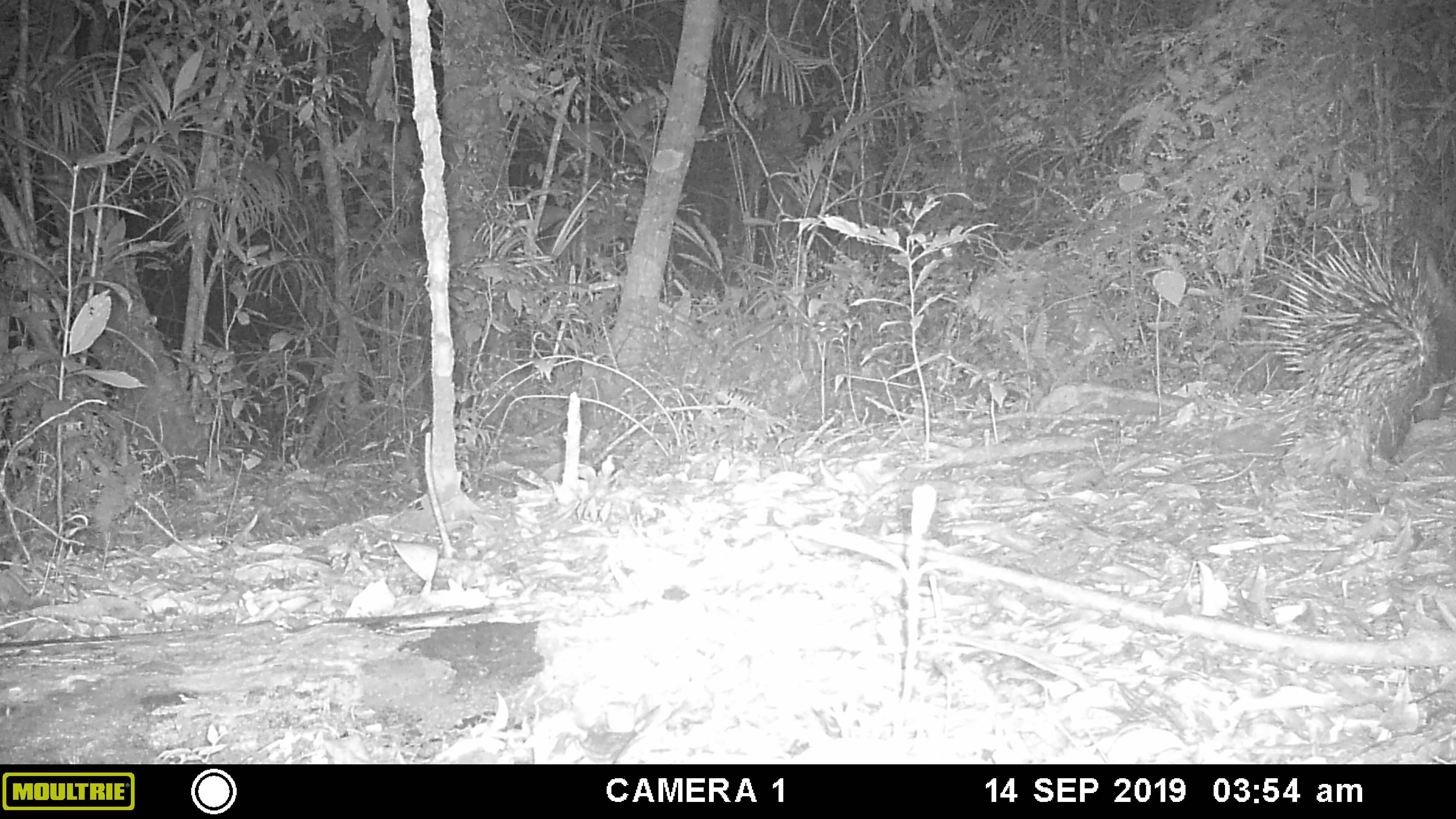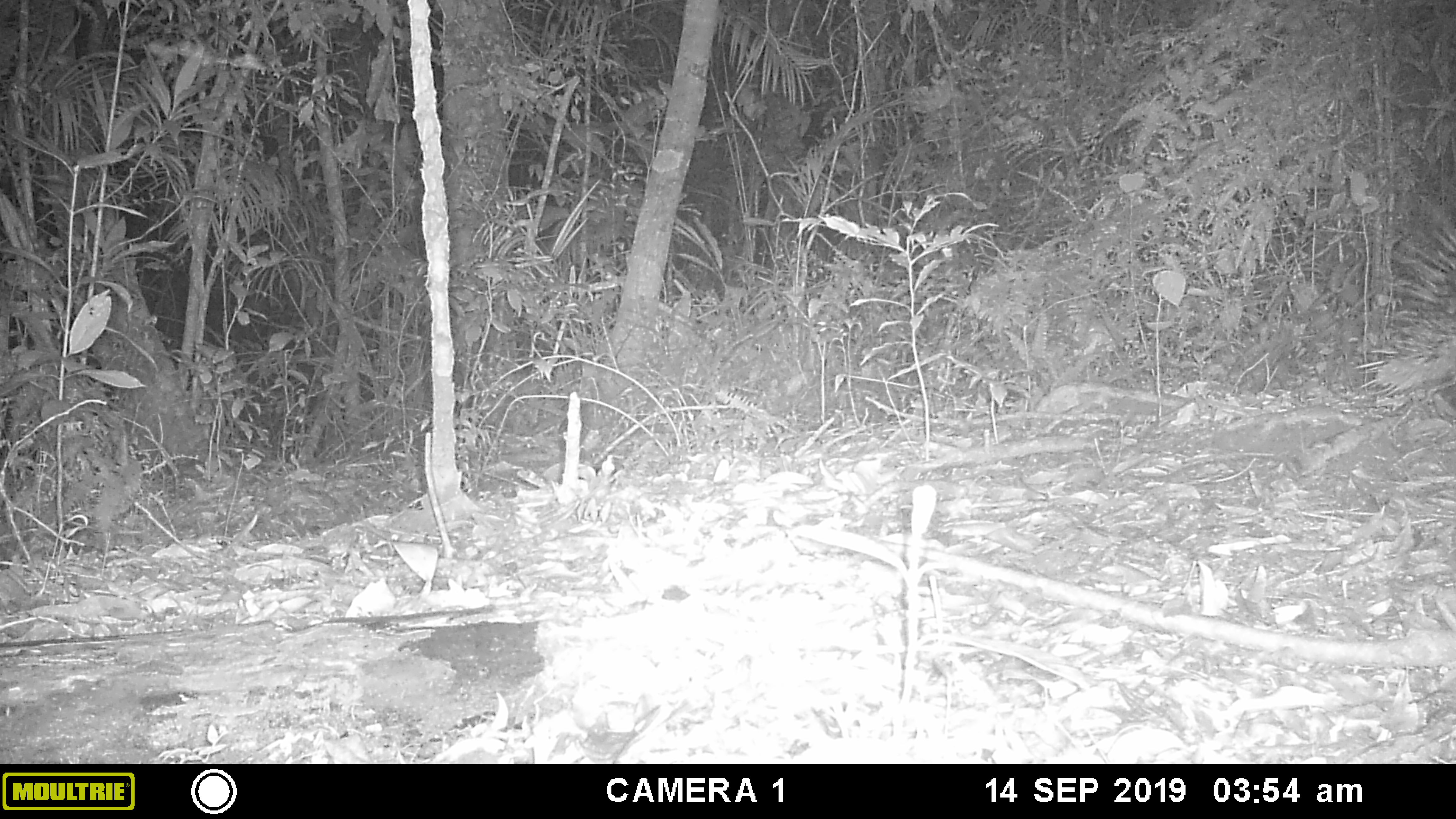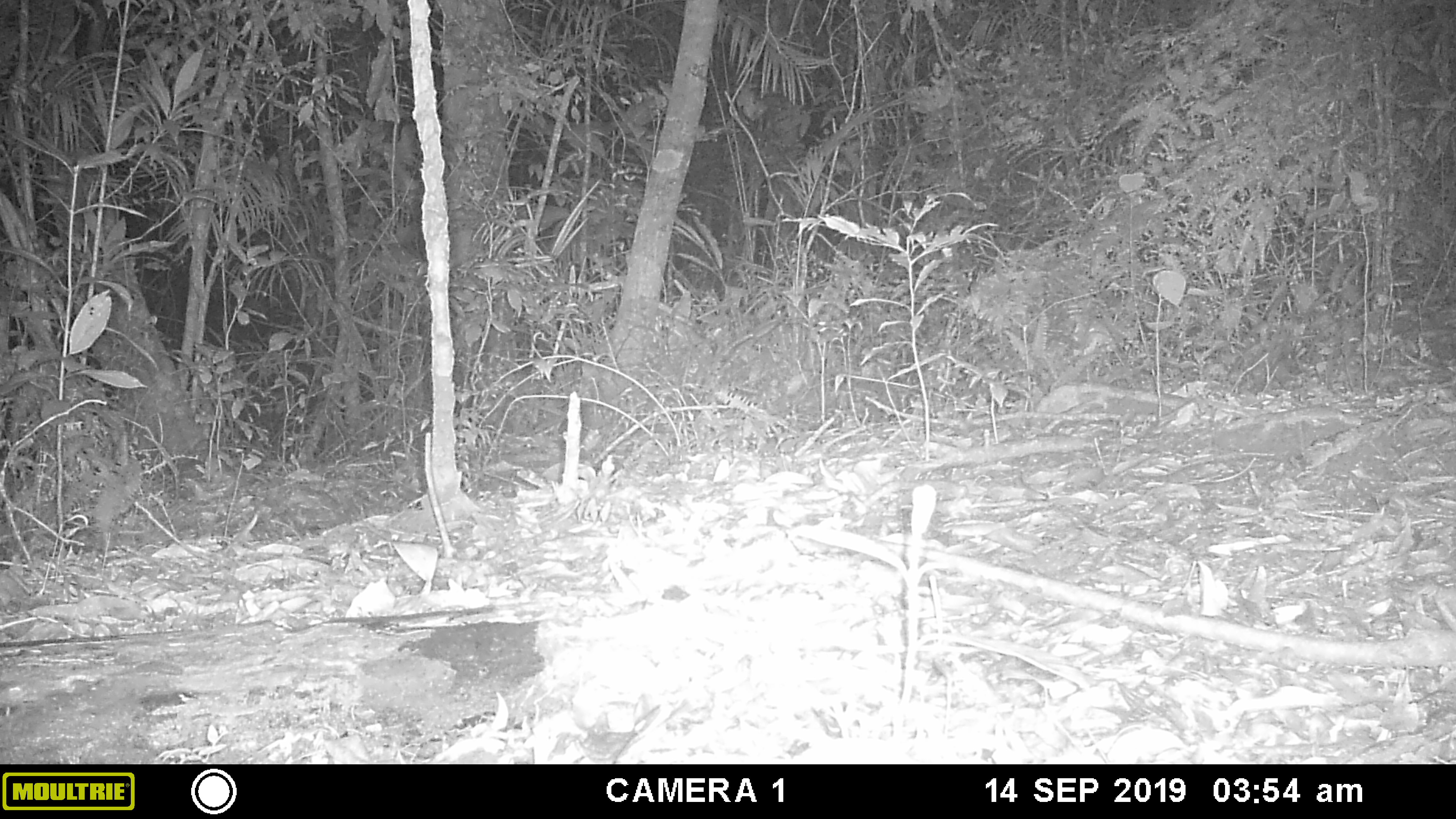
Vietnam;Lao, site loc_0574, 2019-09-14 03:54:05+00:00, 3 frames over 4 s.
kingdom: Animalia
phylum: Chordata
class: Mammalia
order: Rodentia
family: Hystricidae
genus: Hystrix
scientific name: Hystrix brachyura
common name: malayan porcupine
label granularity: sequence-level